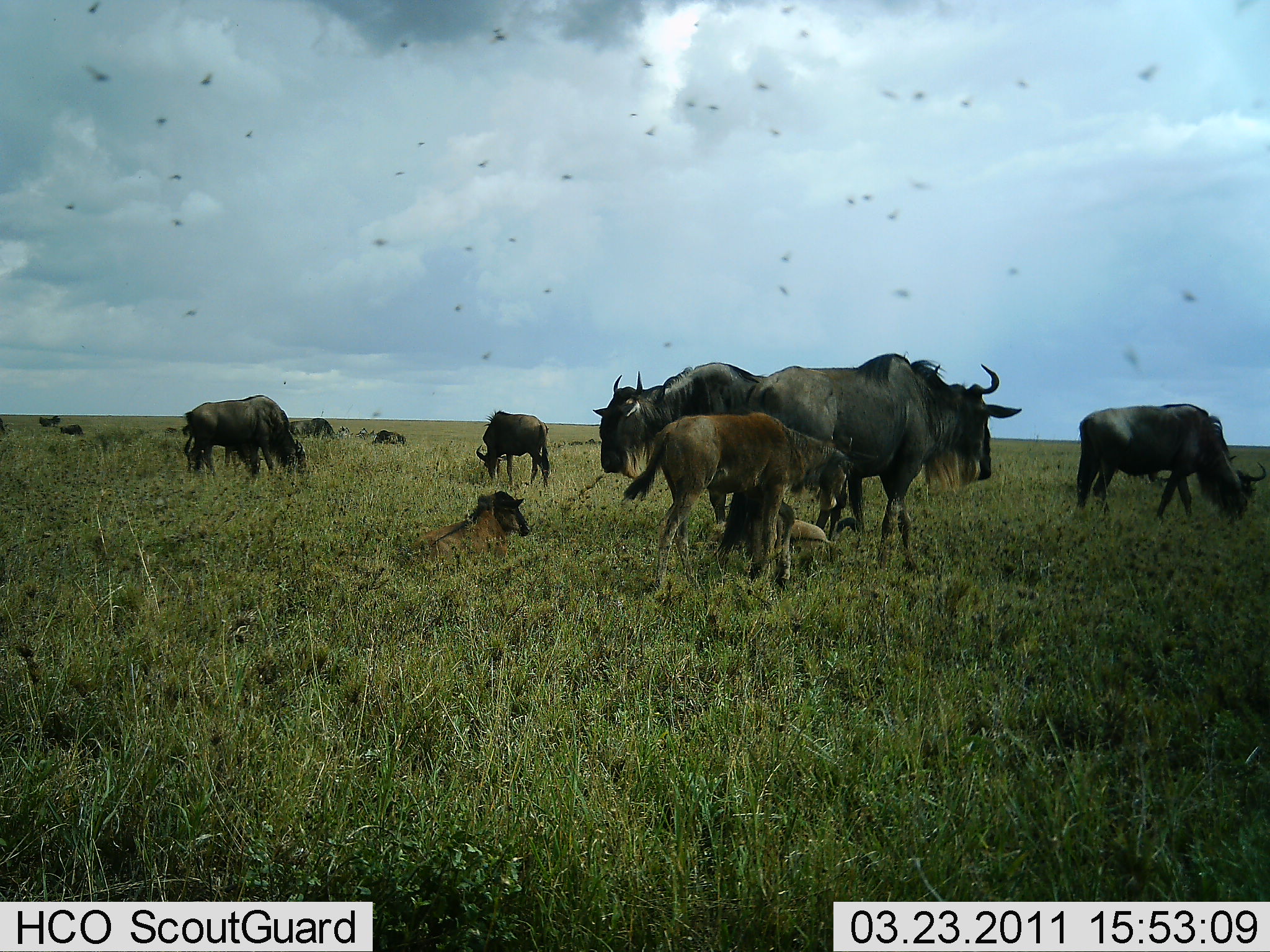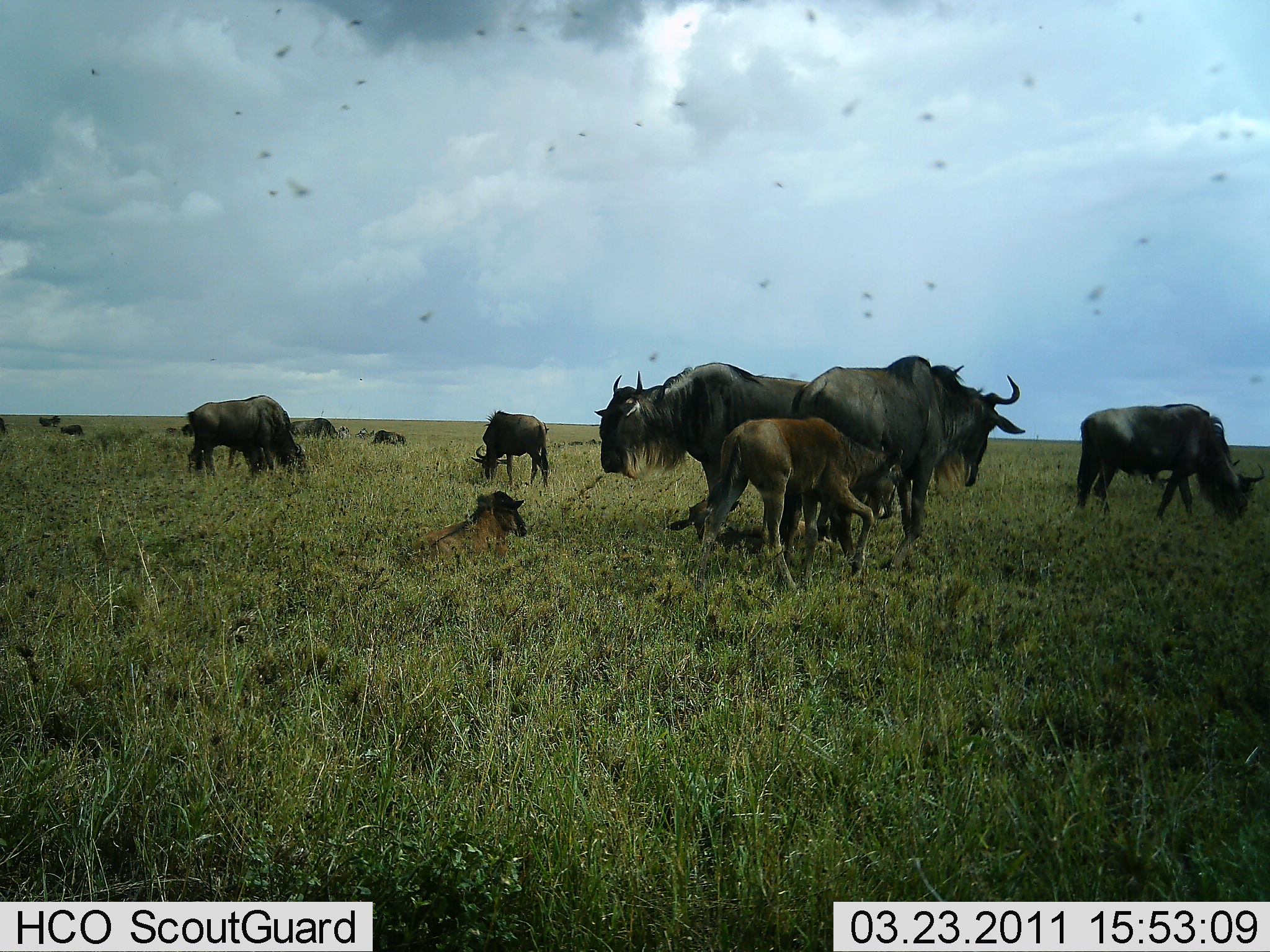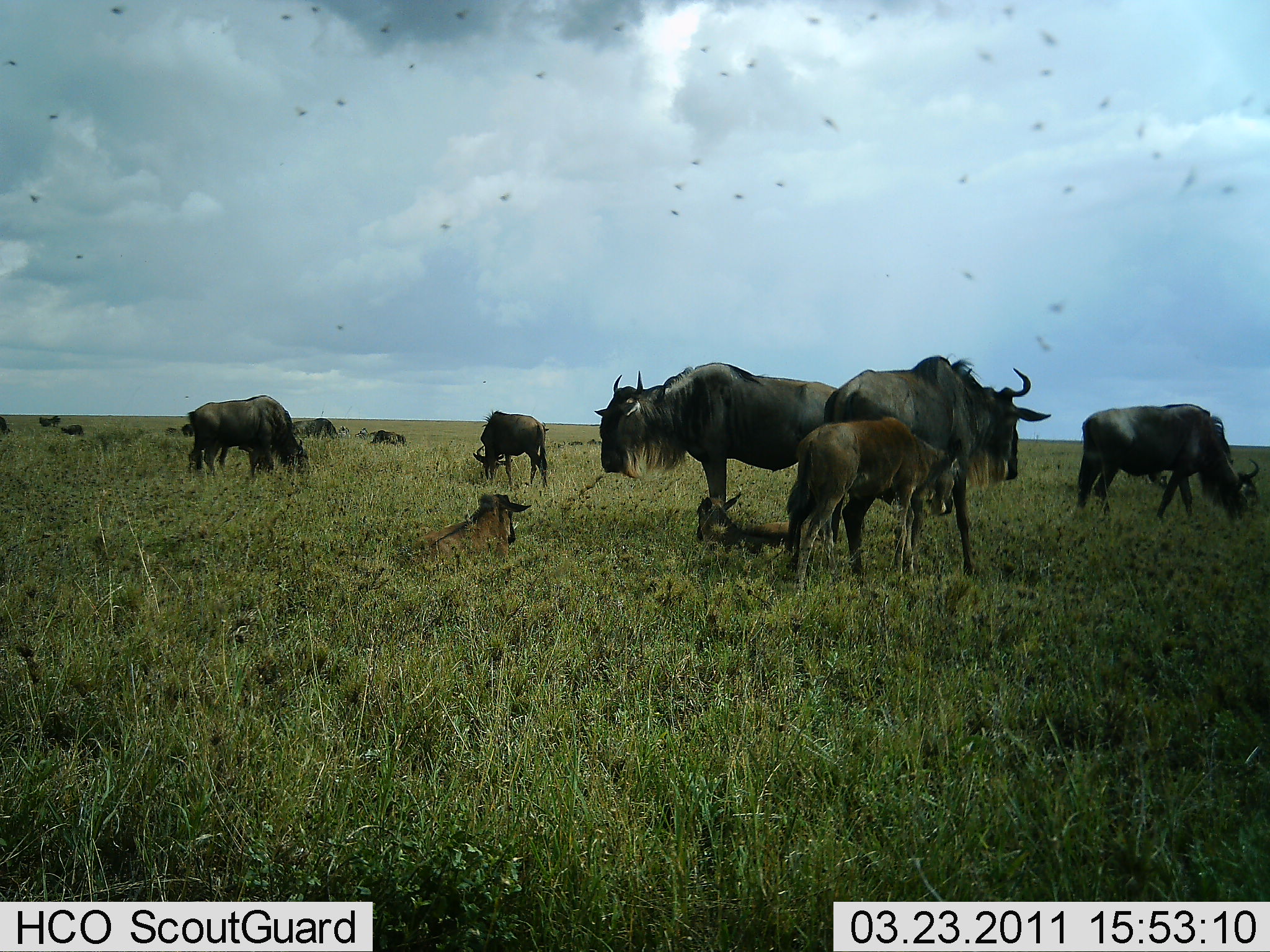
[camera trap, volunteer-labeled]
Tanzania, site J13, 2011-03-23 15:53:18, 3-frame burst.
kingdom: Animalia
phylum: Chordata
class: Mammalia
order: Artiodactyla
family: Bovidae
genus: Connochaetes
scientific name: Connochaetes taurinus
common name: blue wildebeest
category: wildebeest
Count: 11-50.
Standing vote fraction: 64%.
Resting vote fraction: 73%.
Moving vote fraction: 27%.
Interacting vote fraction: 18%.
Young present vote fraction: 91%.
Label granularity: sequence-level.